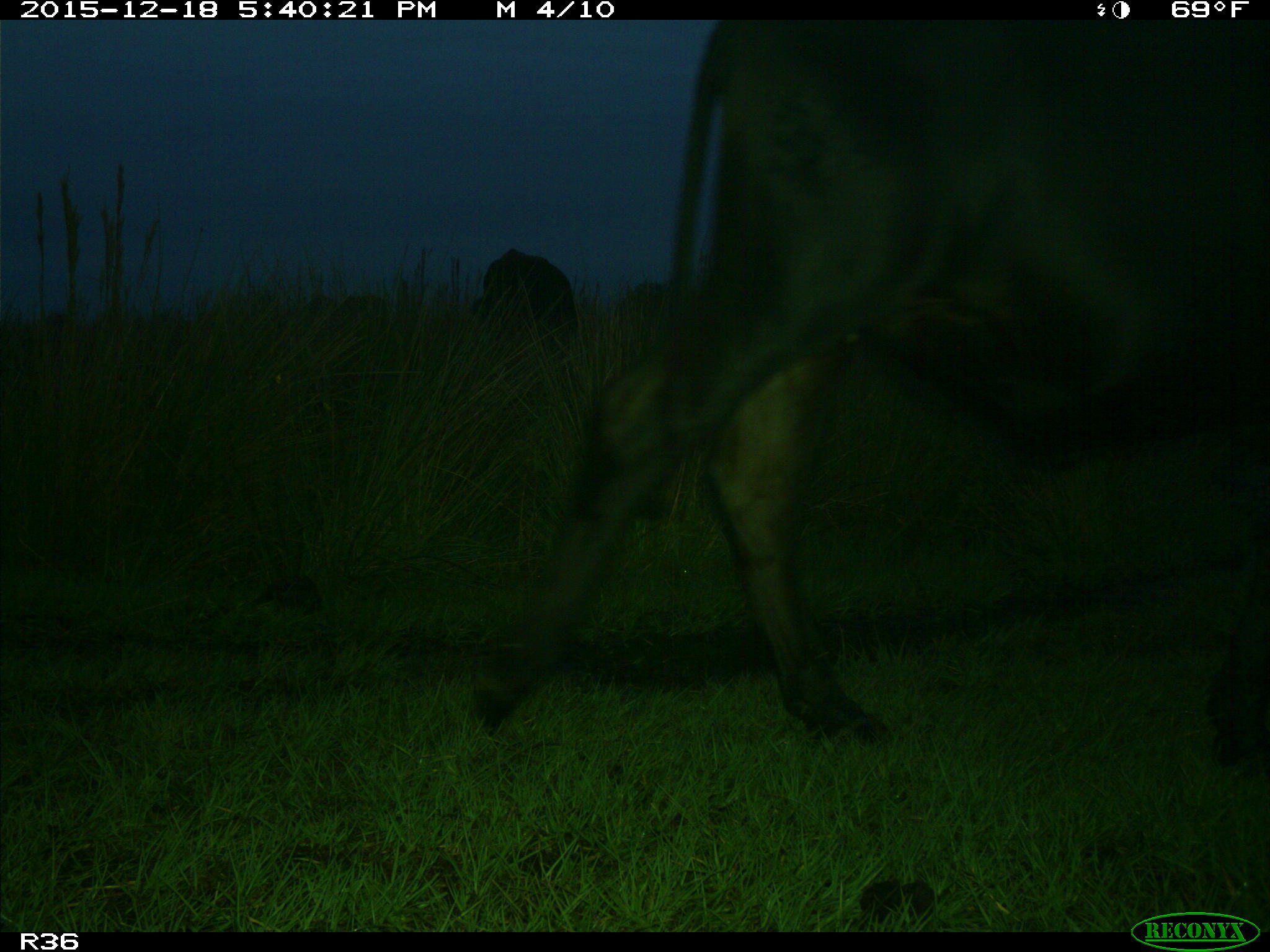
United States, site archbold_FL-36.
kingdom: Animalia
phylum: Chordata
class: Mammalia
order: Artiodactyla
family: Bovidae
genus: Bos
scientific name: Bos taurus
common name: domestic cow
Bos taurus (domestic cow).